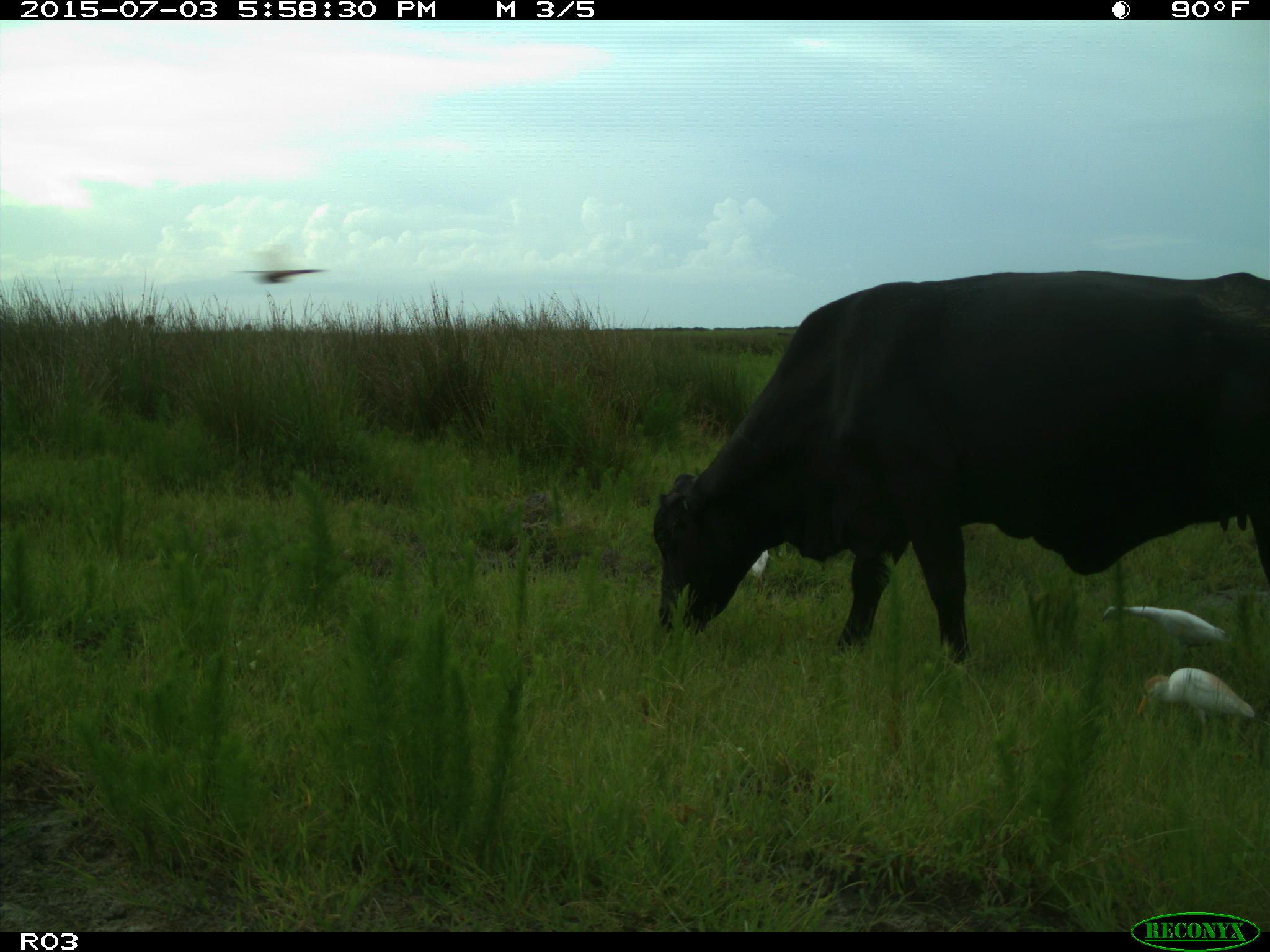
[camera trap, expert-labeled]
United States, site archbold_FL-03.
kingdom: Animalia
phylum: Chordata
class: Mammalia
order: Artiodactyla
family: Bovidae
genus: Bos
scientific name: Bos taurus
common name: domestic cow